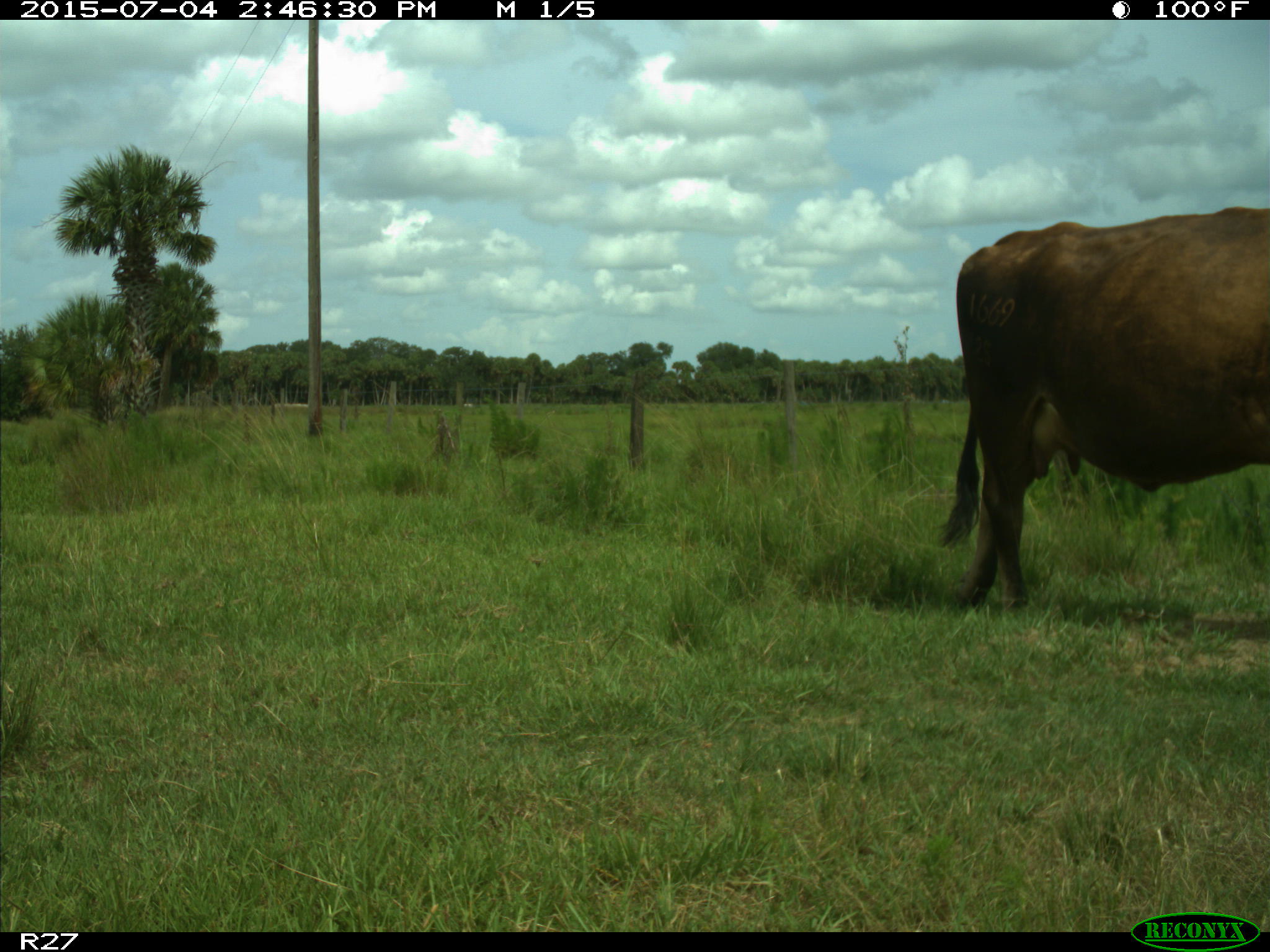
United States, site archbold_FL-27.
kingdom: Animalia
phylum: Chordata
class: Mammalia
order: Artiodactyla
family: Bovidae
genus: Bos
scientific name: Bos taurus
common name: domestic cow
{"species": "Bos taurus (domestic cow)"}